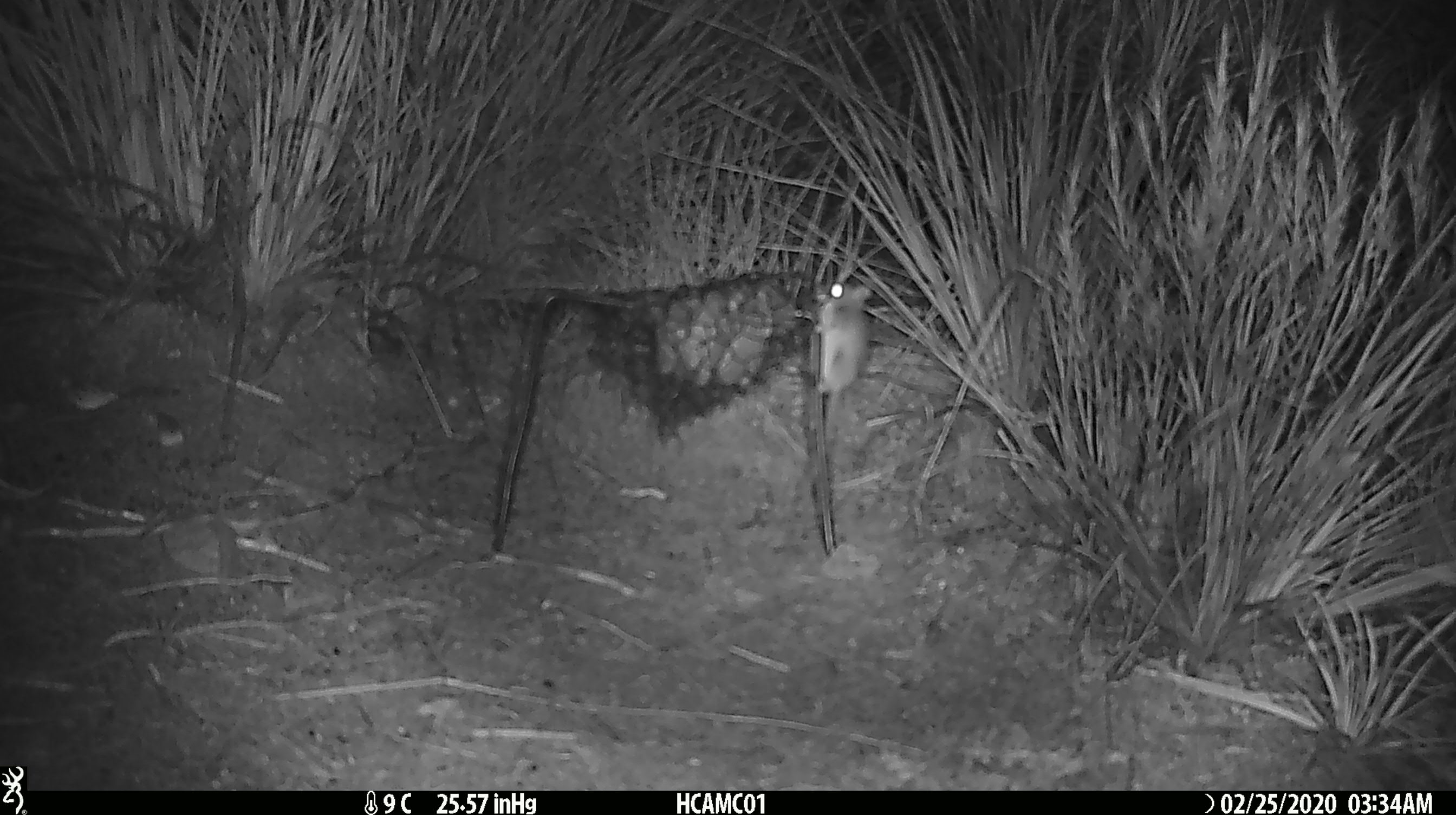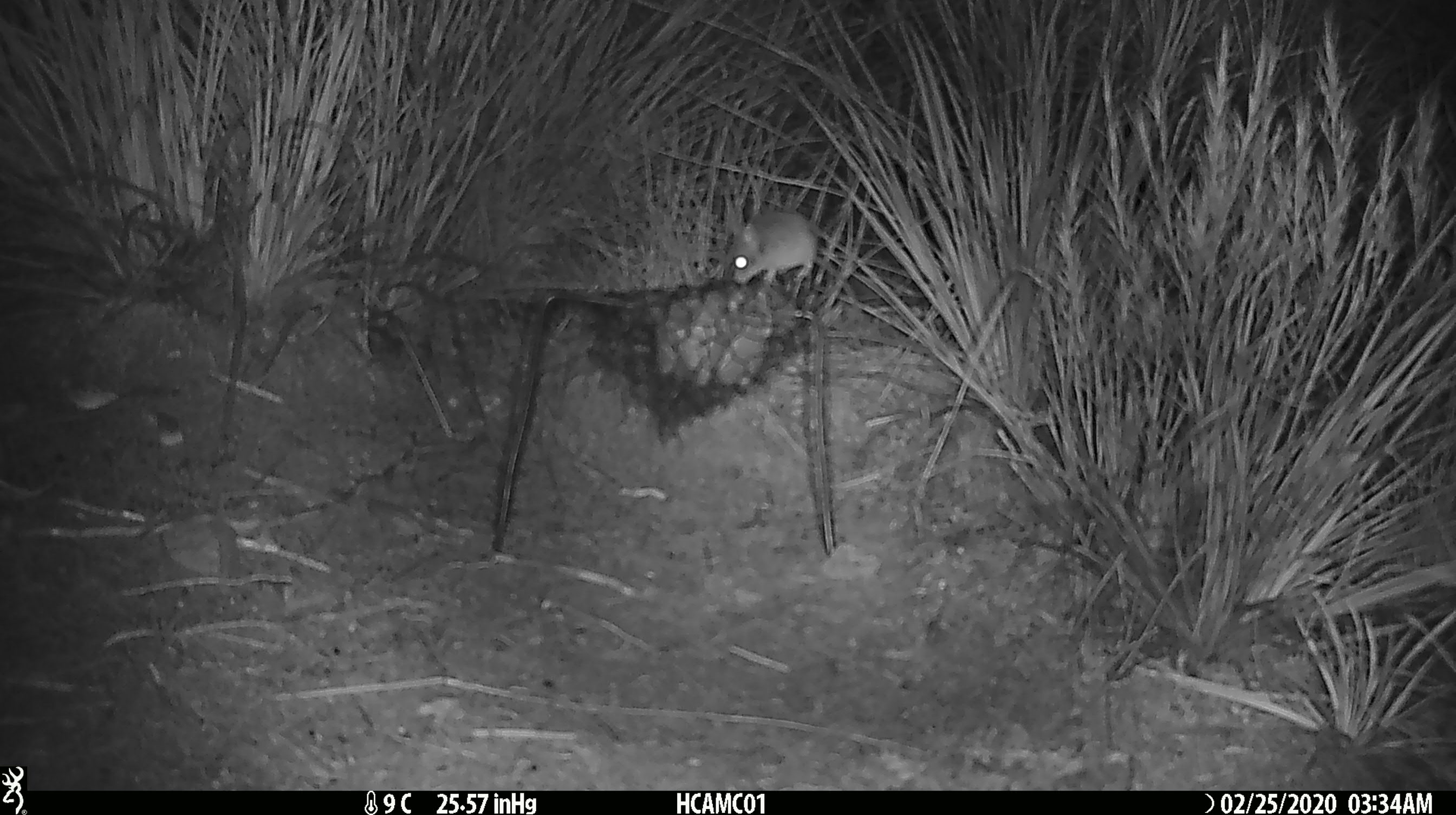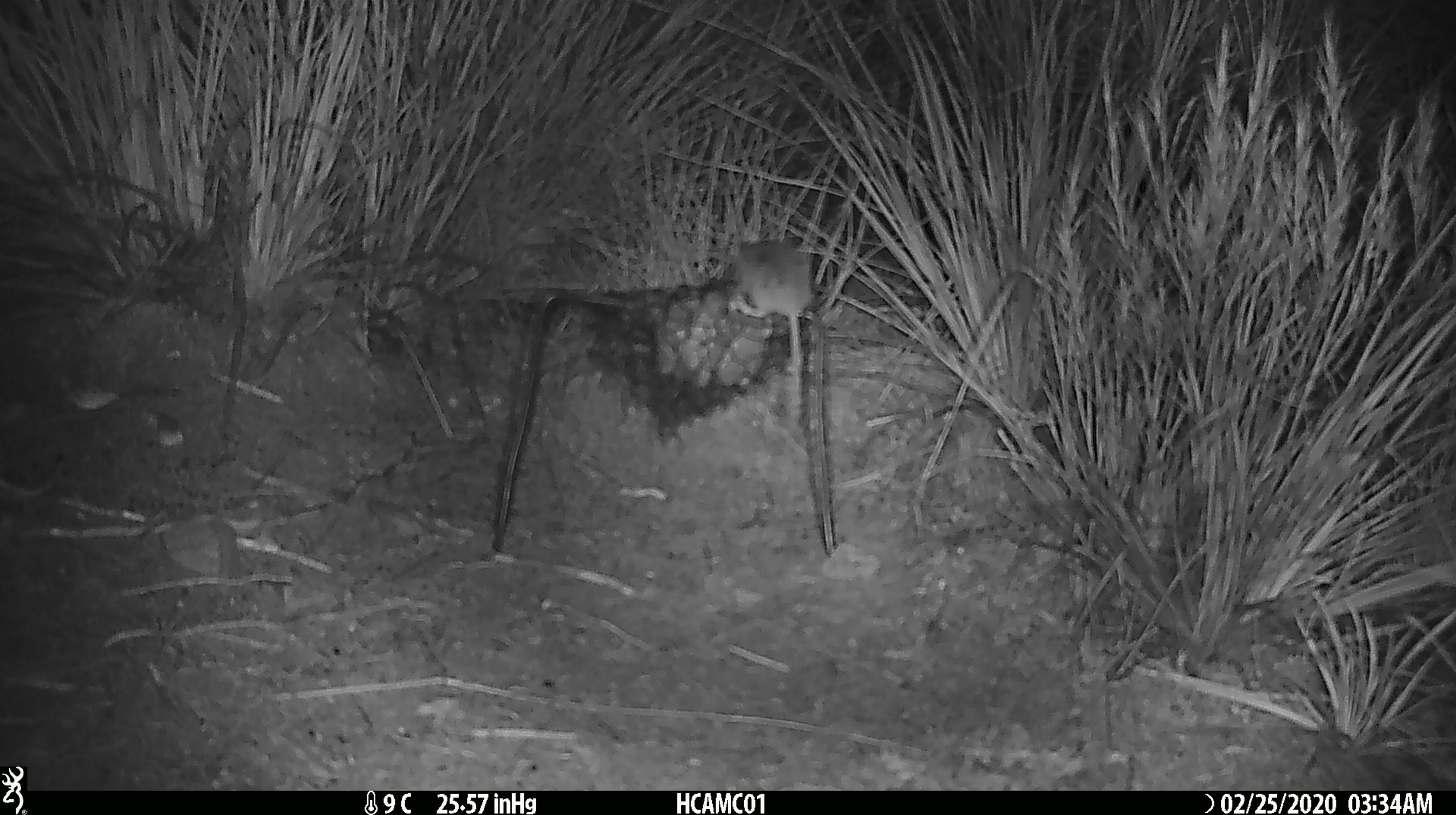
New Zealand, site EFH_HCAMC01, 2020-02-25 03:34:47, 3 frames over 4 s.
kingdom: Animalia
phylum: Chordata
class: Mammalia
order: Rodentia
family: Muridae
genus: Mus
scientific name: Mus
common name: mouse